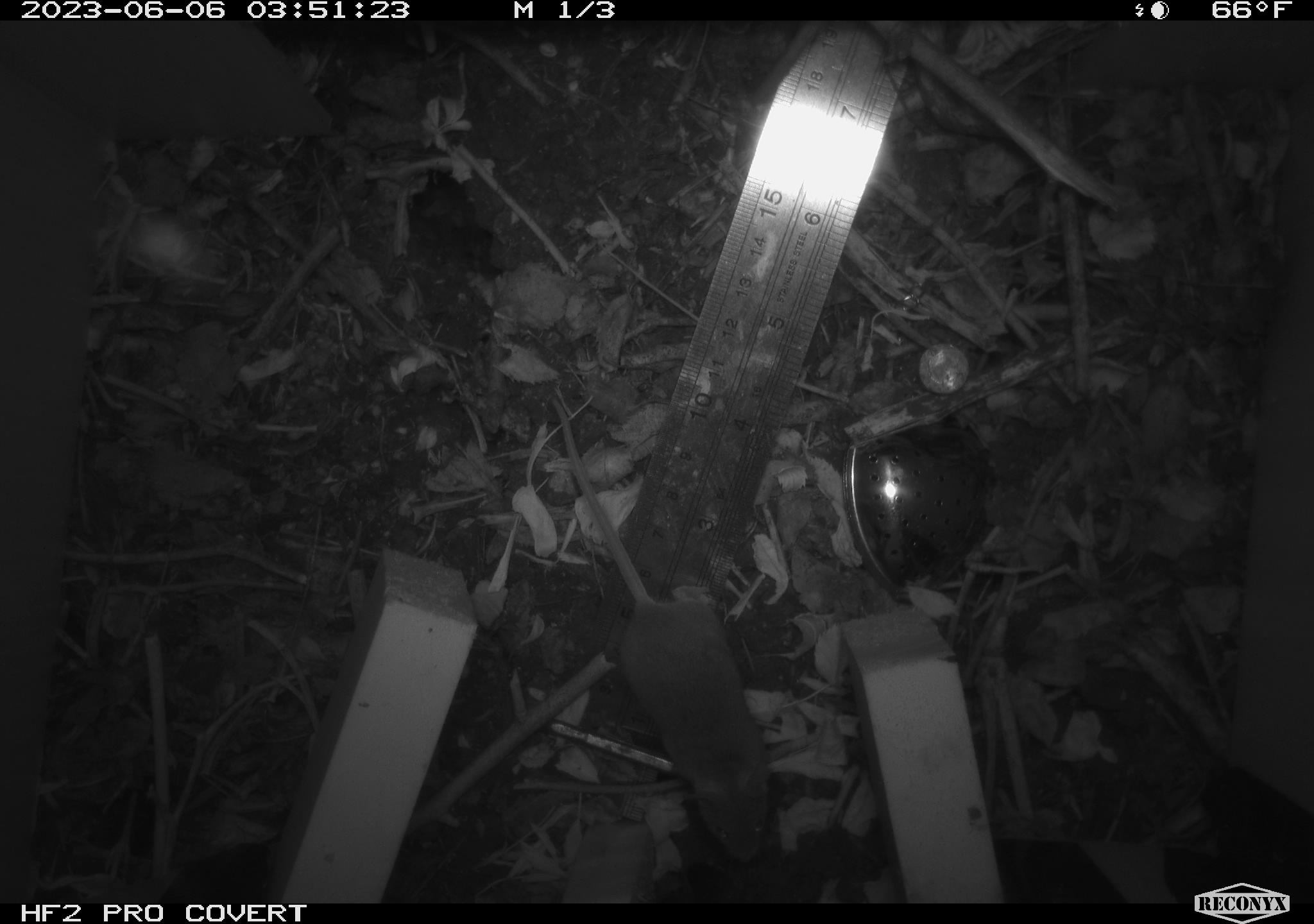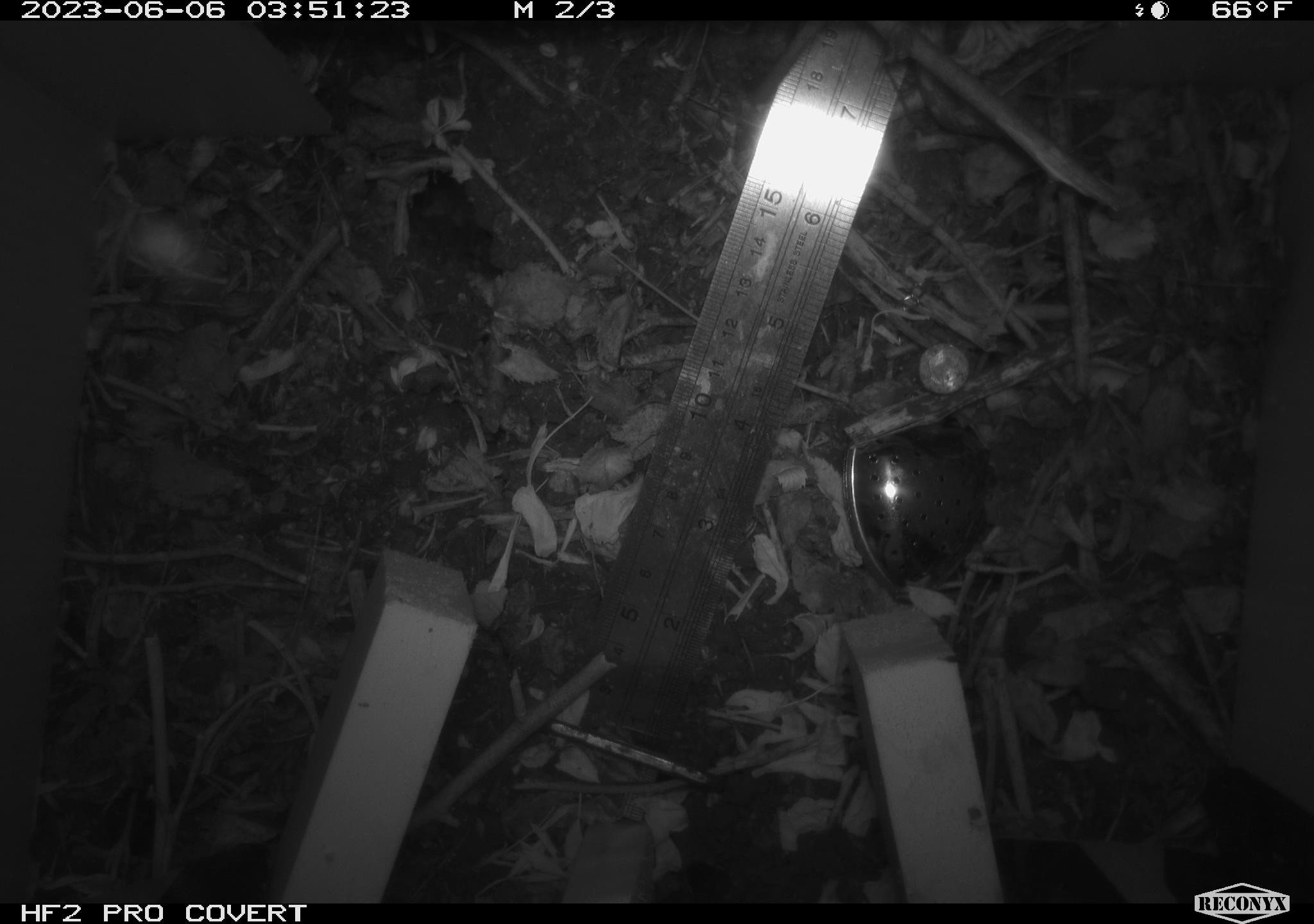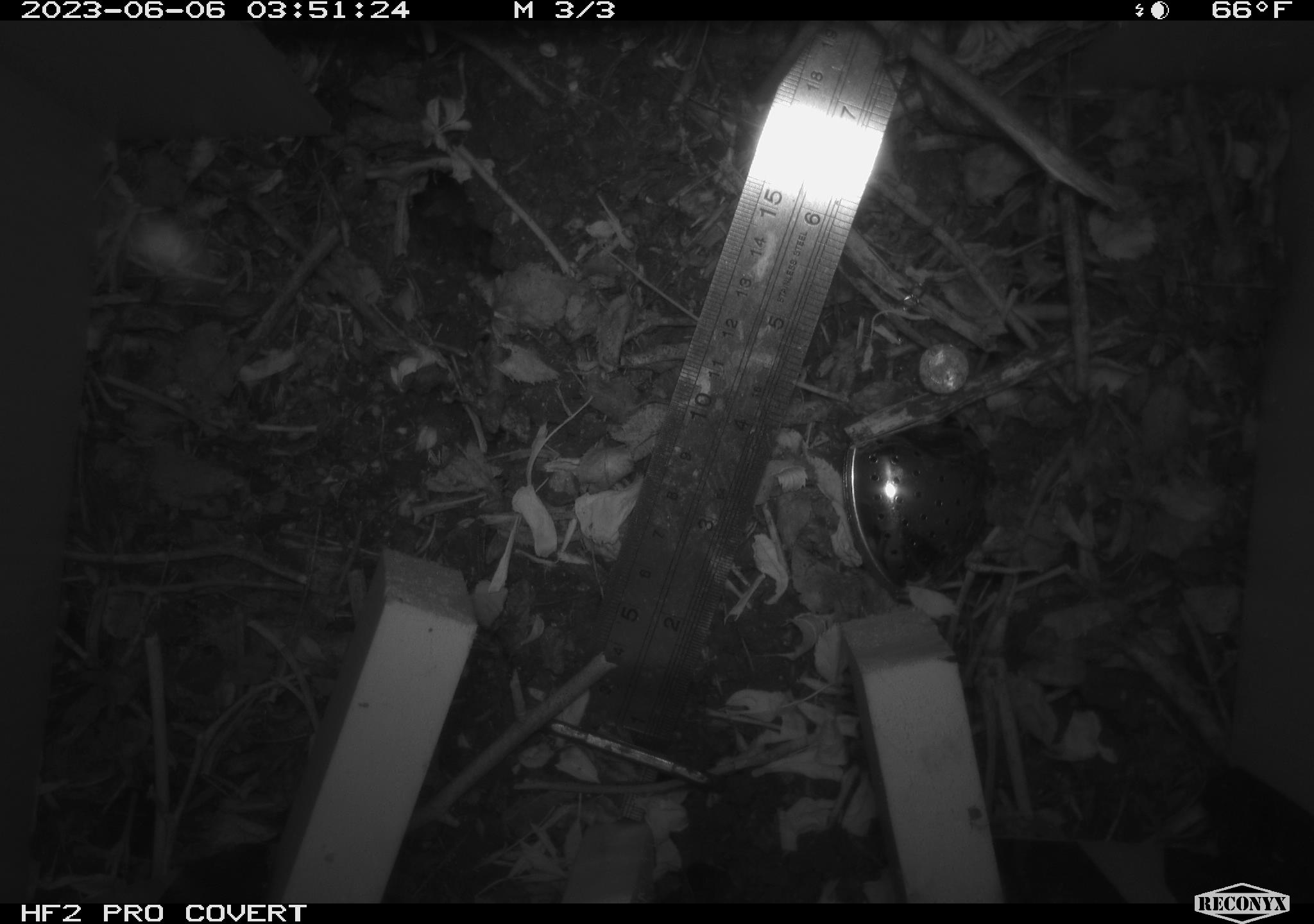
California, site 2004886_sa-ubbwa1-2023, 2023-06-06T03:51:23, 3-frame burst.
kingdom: Animalia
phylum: Chordata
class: Mammalia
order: Rodentia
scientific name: Rodentia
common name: rodent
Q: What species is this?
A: Rodent (Rodentia).